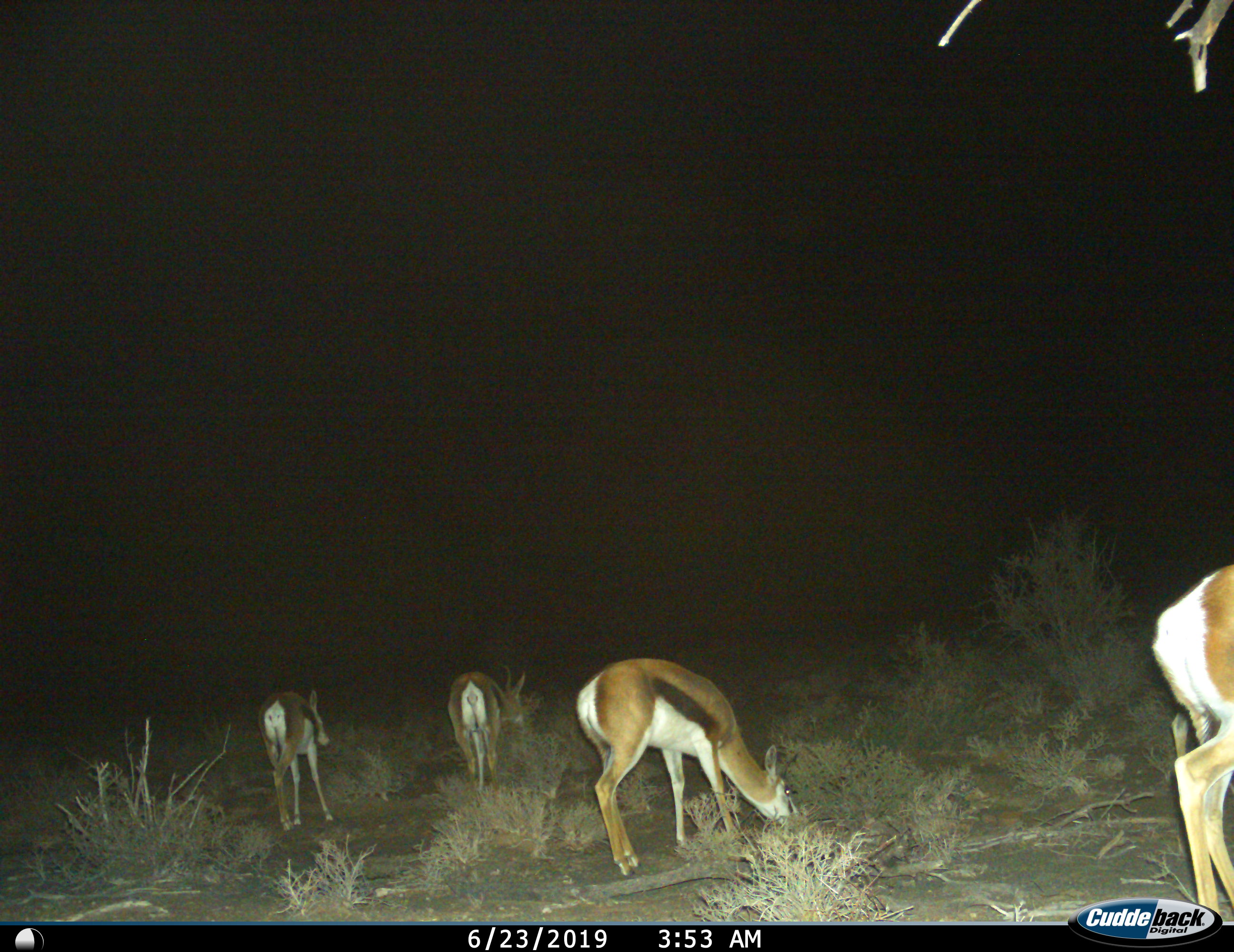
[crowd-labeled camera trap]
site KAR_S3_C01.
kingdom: Animalia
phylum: Chordata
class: Mammalia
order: Artiodactyla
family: Bovidae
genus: Antidorcas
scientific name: Antidorcas marsupialis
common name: springbok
Springbok (Antidorcas marsupialis), count 4. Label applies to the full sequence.